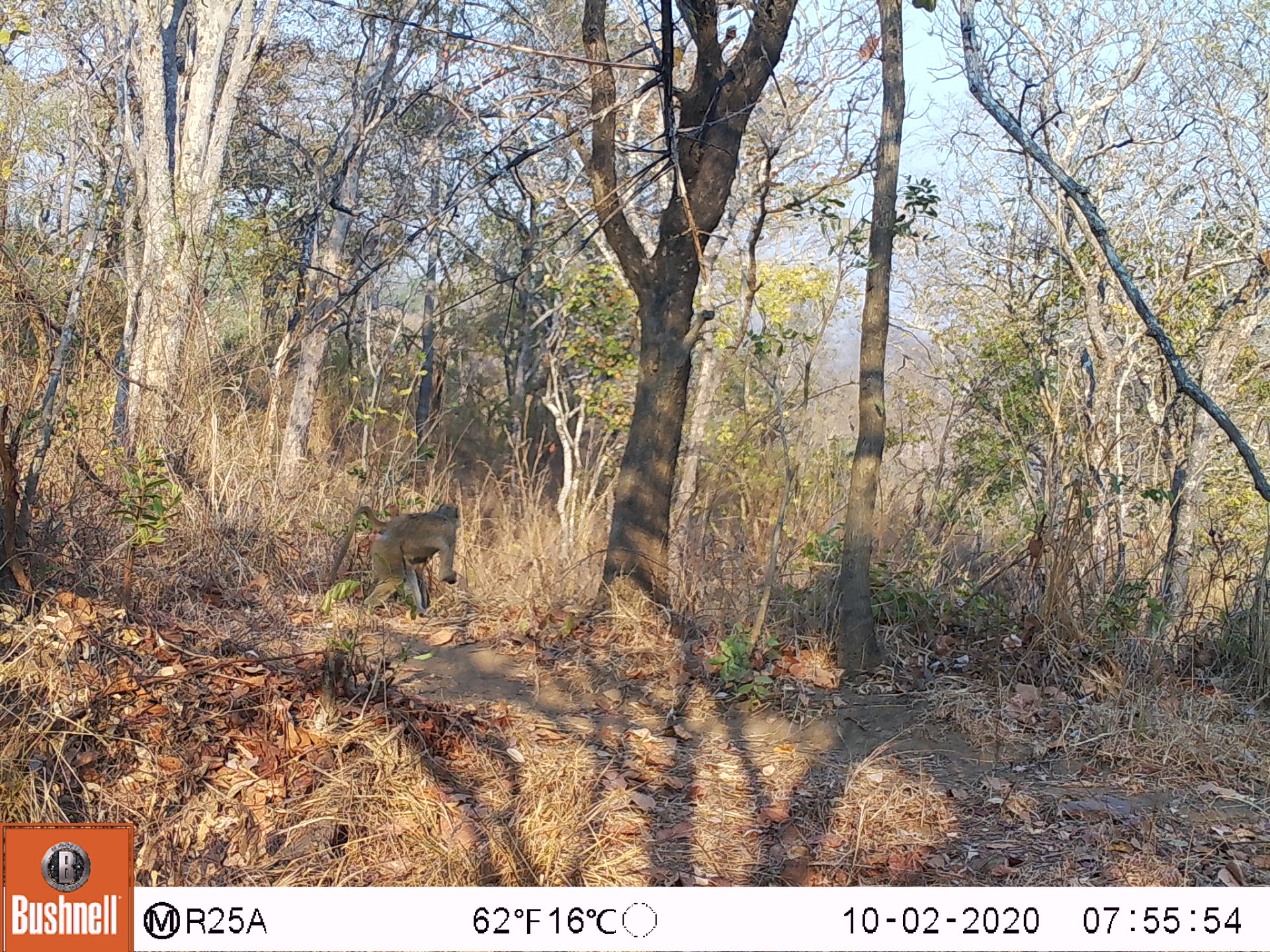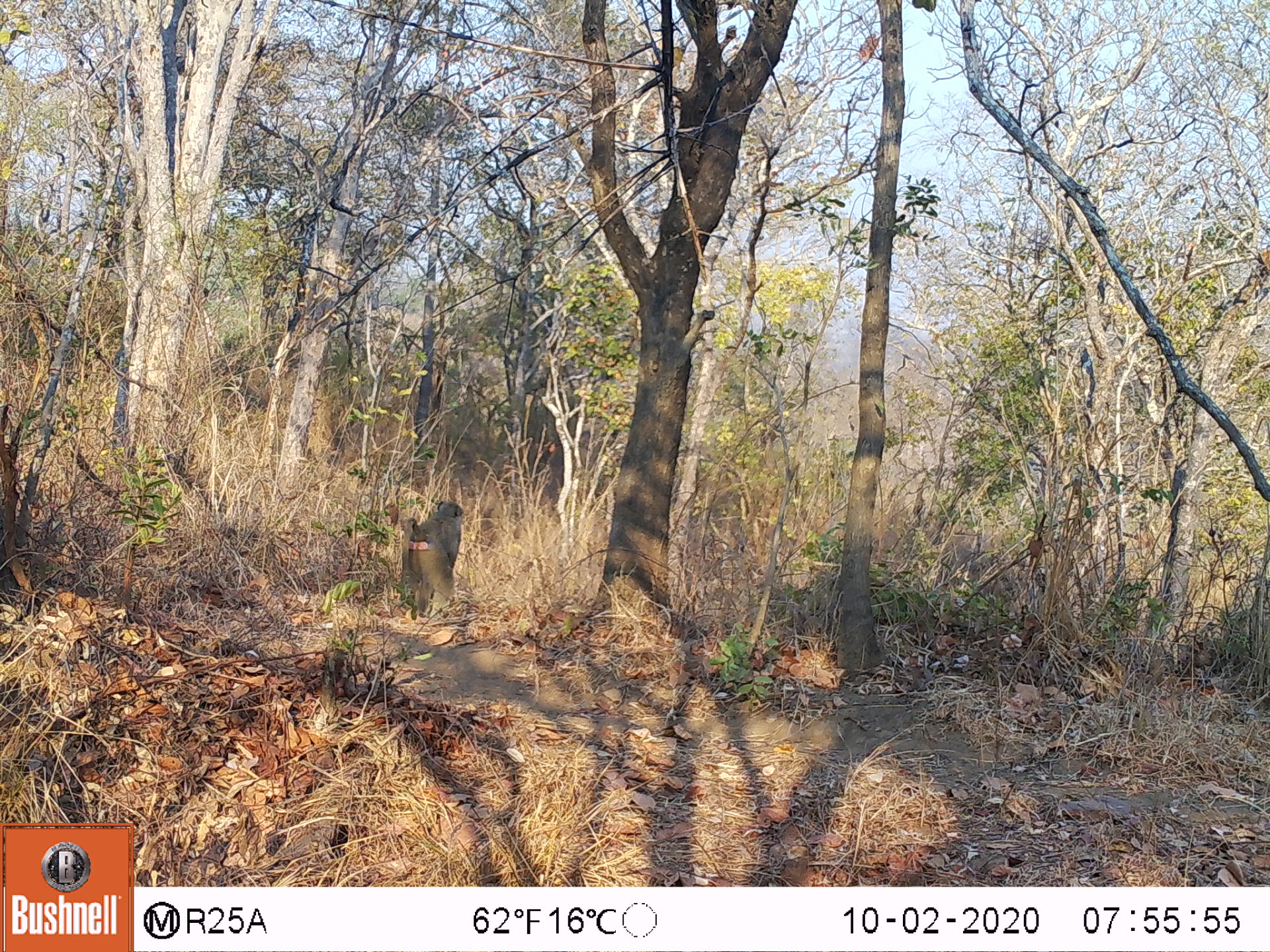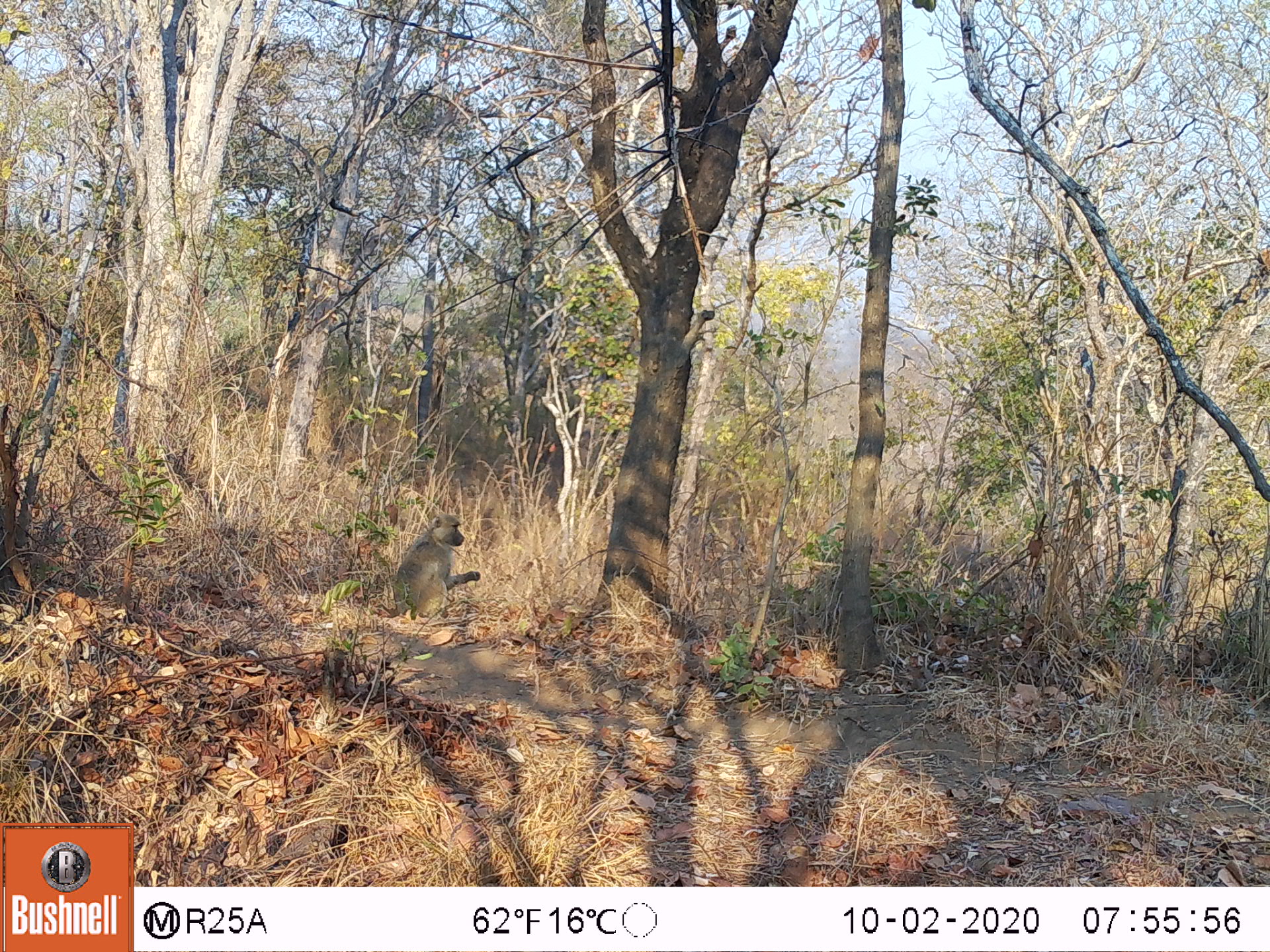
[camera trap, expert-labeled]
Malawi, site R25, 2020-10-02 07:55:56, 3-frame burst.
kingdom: Animalia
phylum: Chordata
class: Mammalia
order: Primates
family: Cercopithecidae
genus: Papio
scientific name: Papio cynocephalus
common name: yellow baboon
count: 1